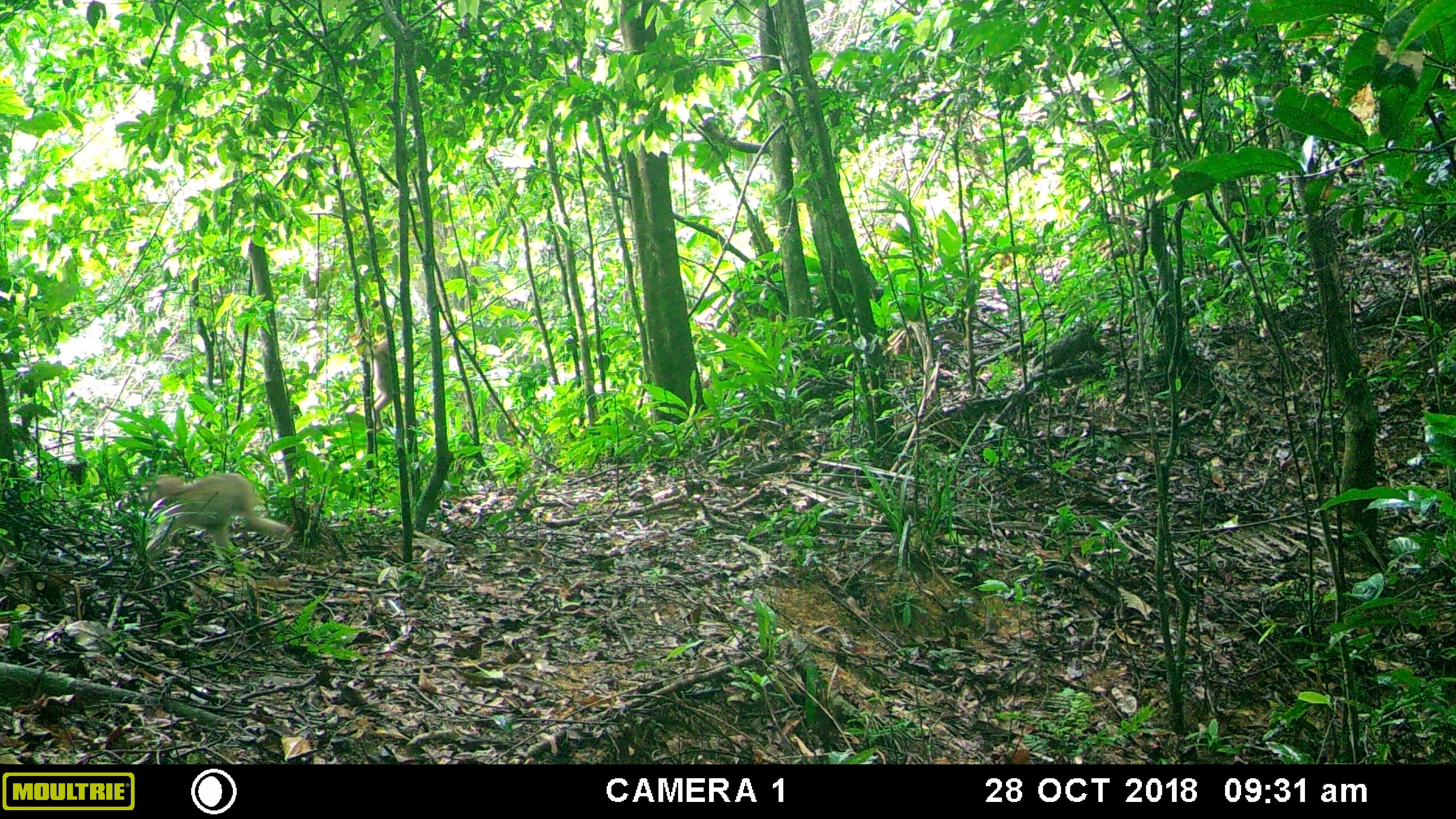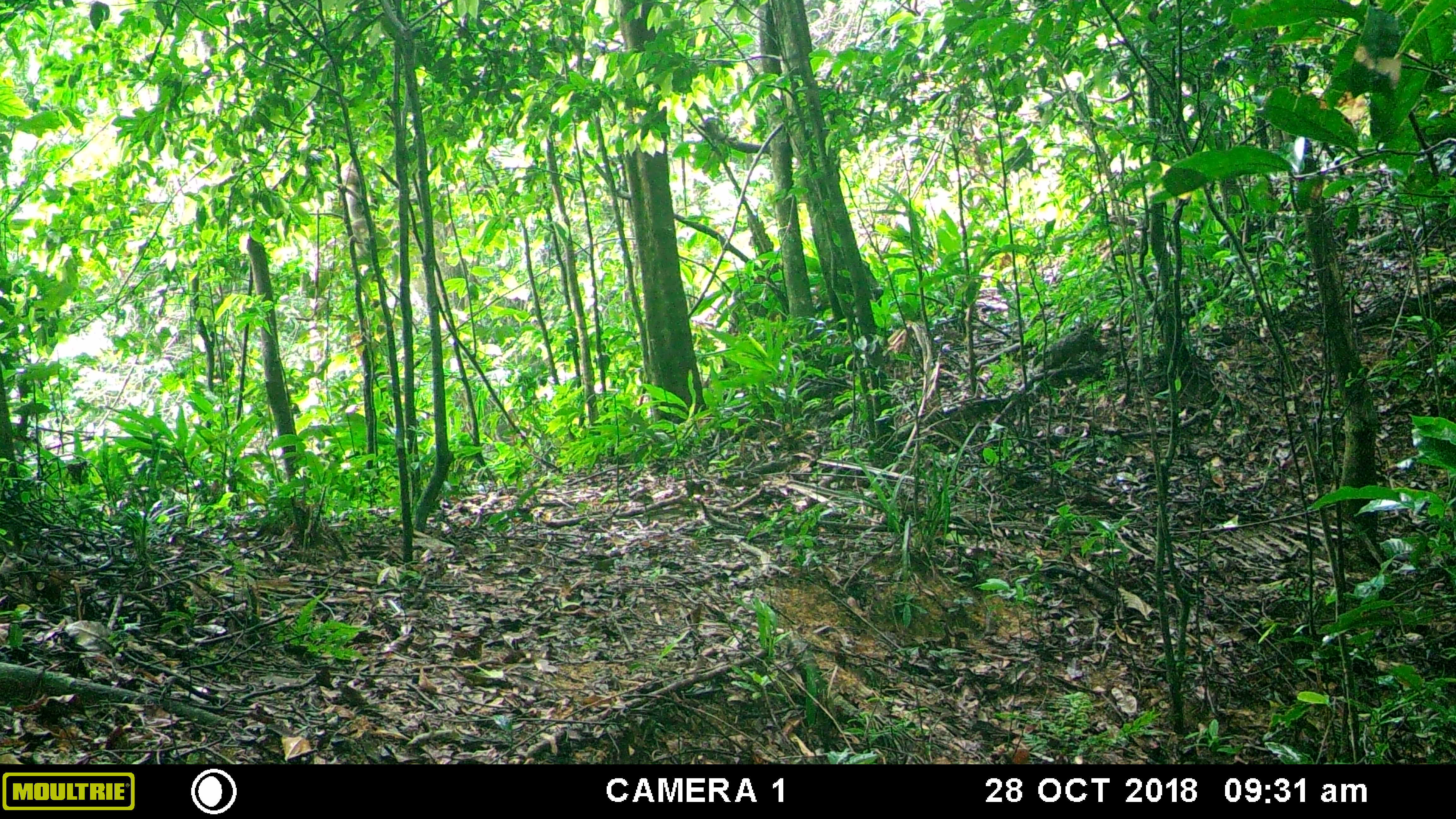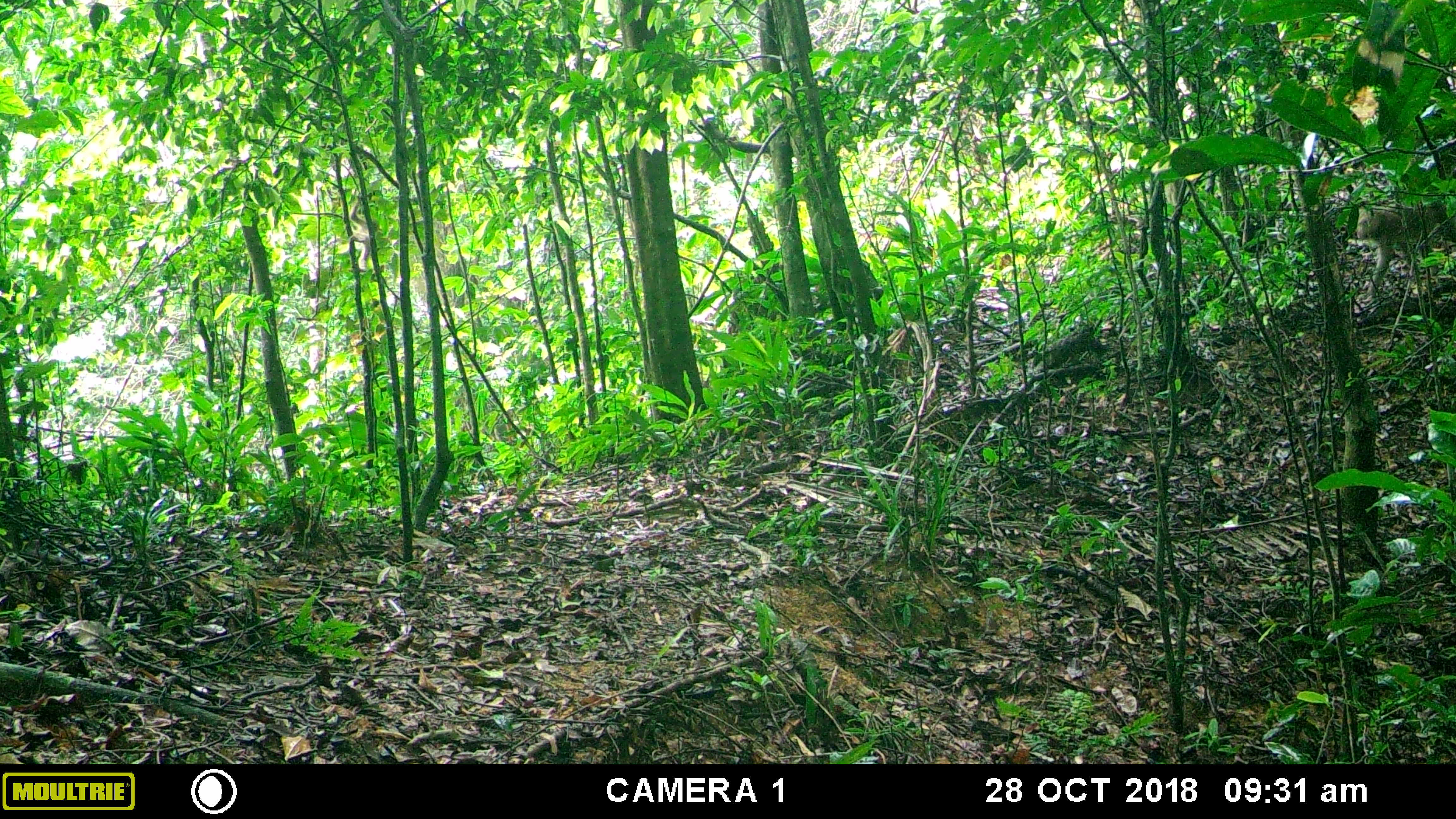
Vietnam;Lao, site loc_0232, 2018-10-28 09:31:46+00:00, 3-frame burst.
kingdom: Animalia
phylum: Chordata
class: Mammalia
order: Primates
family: Cercopithecidae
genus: Macaca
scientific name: Macaca nemestrina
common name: pig-tailed macaque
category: pig tailed macaque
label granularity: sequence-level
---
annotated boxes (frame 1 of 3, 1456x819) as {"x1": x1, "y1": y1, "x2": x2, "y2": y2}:
pig tailed macaque: {"x1": 146, "y1": 471, "x2": 294, "y2": 550}